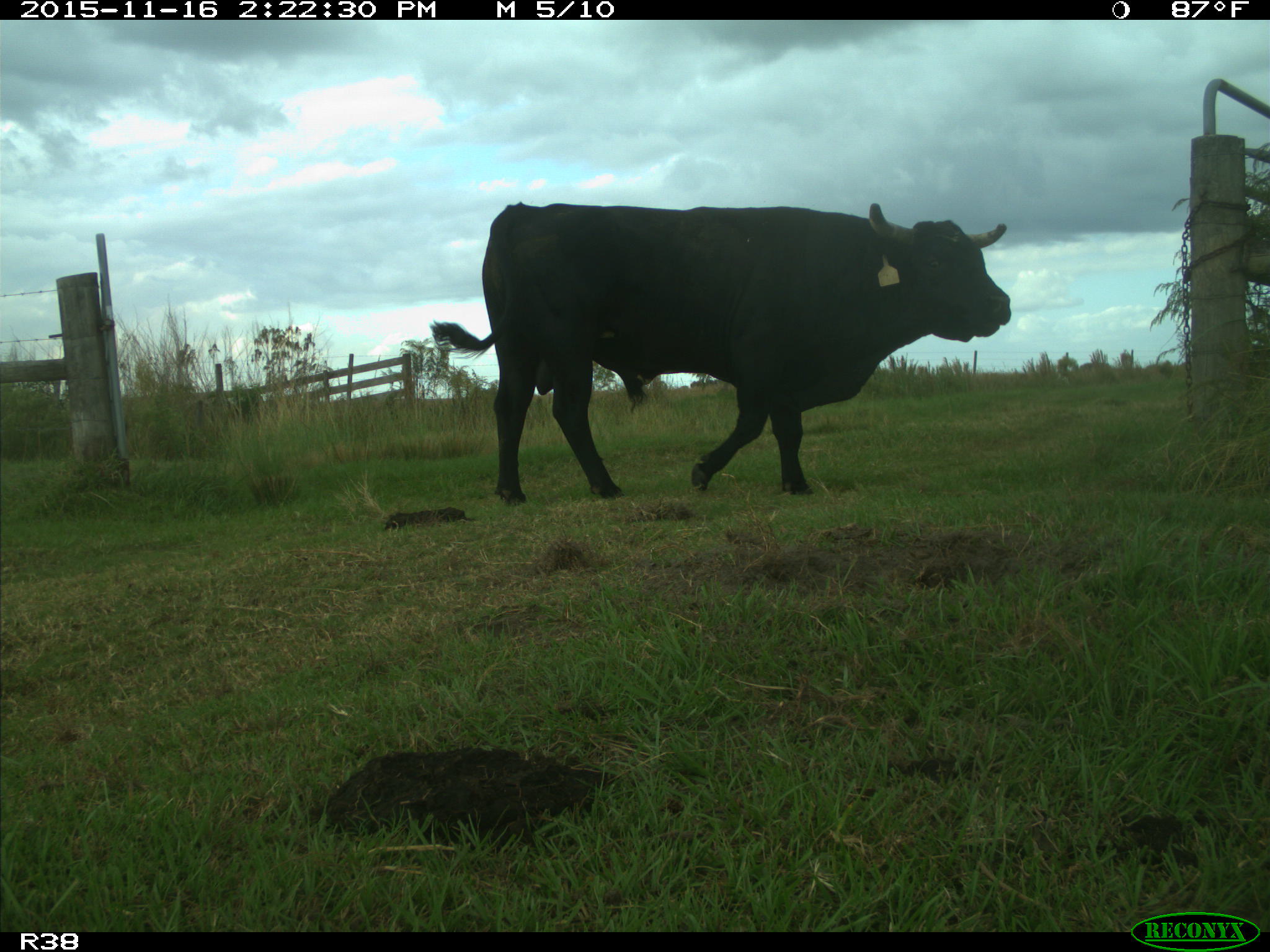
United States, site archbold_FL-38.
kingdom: Animalia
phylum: Chordata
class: Mammalia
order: Artiodactyla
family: Bovidae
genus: Bos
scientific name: Bos taurus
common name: domestic cow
Bos taurus (domestic cow).